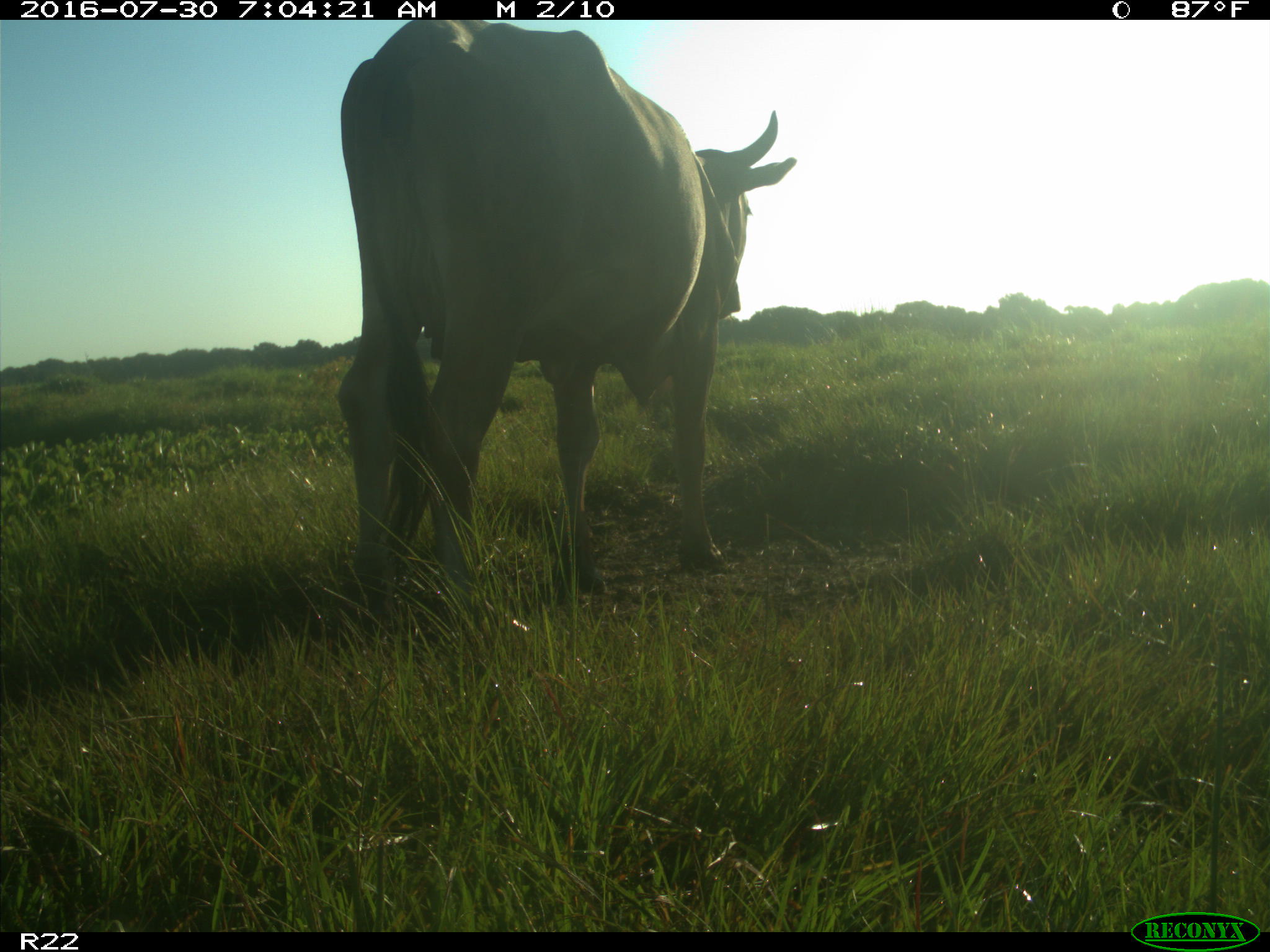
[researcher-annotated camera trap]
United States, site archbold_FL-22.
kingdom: Animalia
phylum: Chordata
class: Mammalia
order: Artiodactyla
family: Bovidae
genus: Bos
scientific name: Bos taurus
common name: domestic cow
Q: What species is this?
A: Bos taurus (domestic cow).